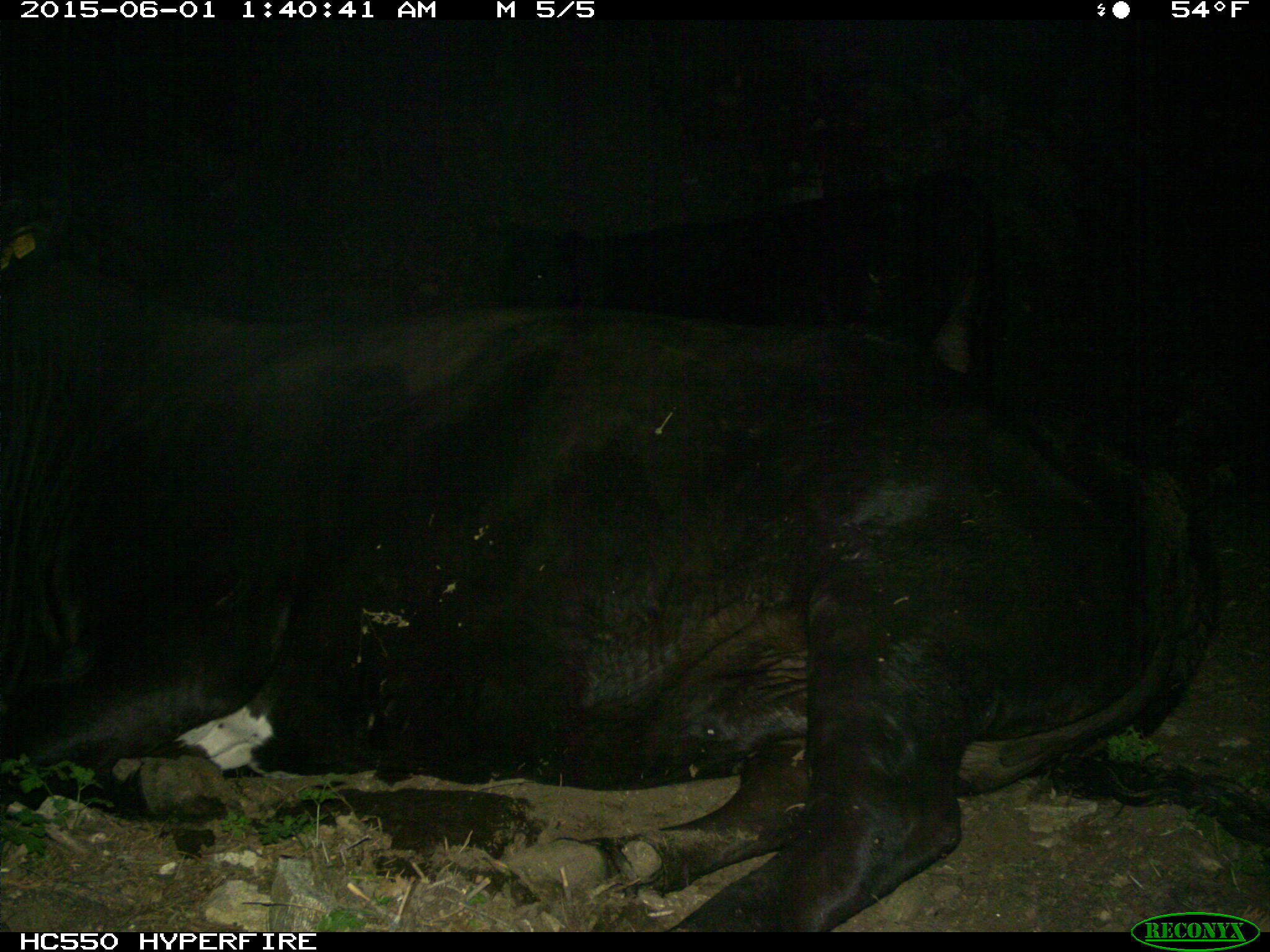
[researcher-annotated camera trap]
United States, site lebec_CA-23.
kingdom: Animalia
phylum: Chordata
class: Mammalia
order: Artiodactyla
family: Bovidae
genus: Bos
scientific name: Bos taurus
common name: domestic cow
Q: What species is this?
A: Bos taurus (domestic cow).